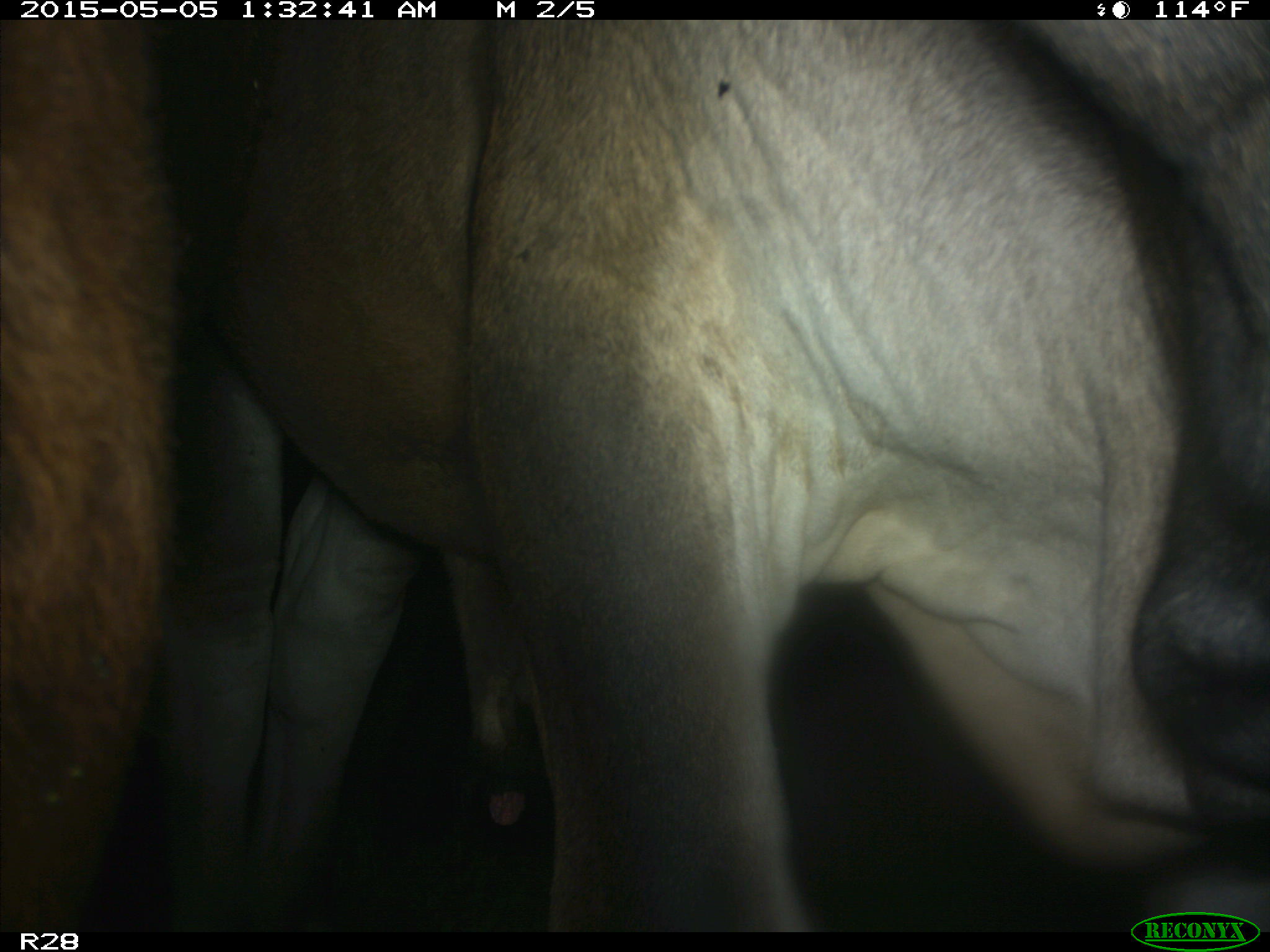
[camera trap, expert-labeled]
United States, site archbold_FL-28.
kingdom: Animalia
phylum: Chordata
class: Mammalia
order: Artiodactyla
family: Bovidae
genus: Bos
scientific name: Bos taurus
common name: domestic cow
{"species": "Bos taurus (domestic cow)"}